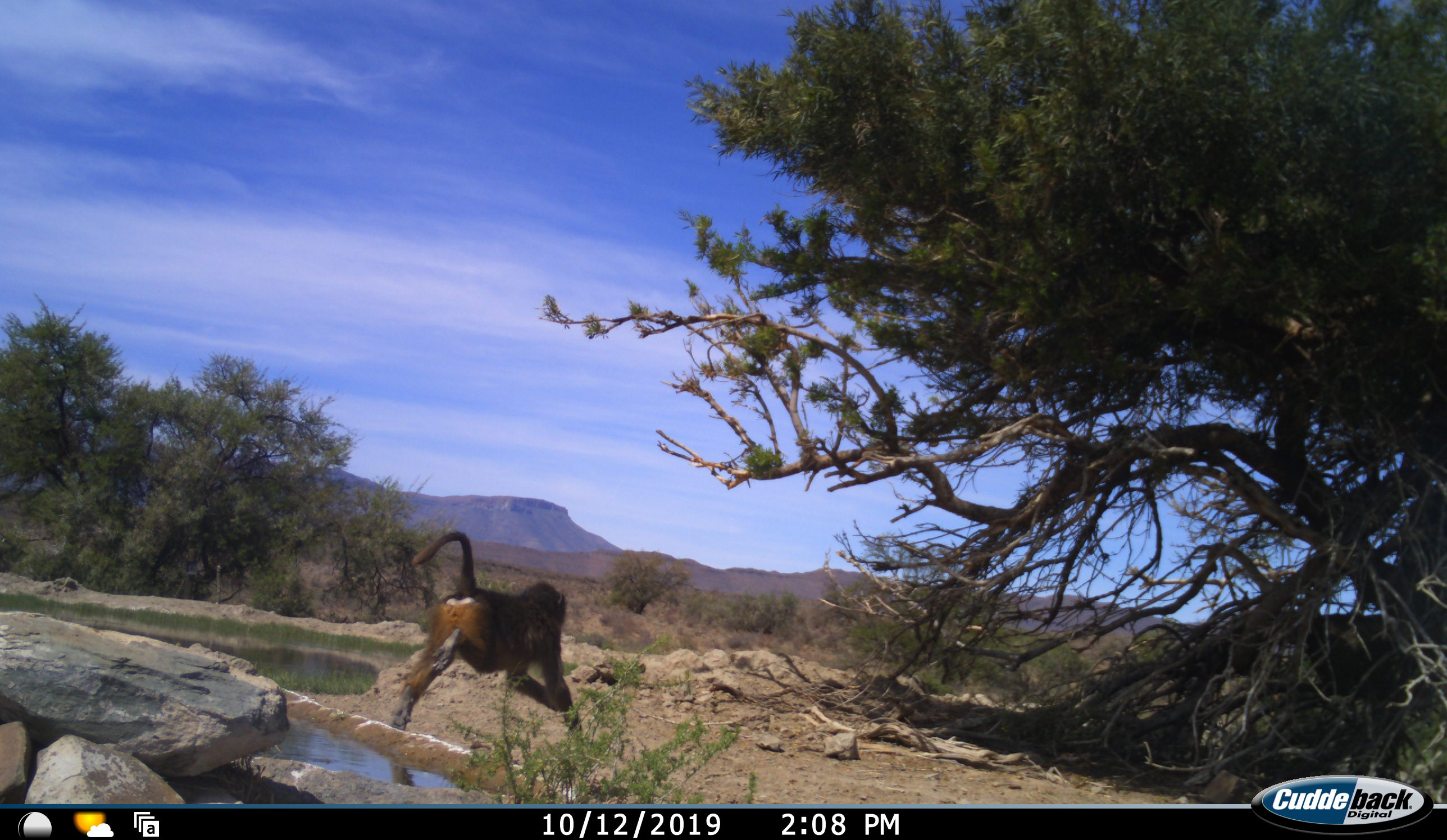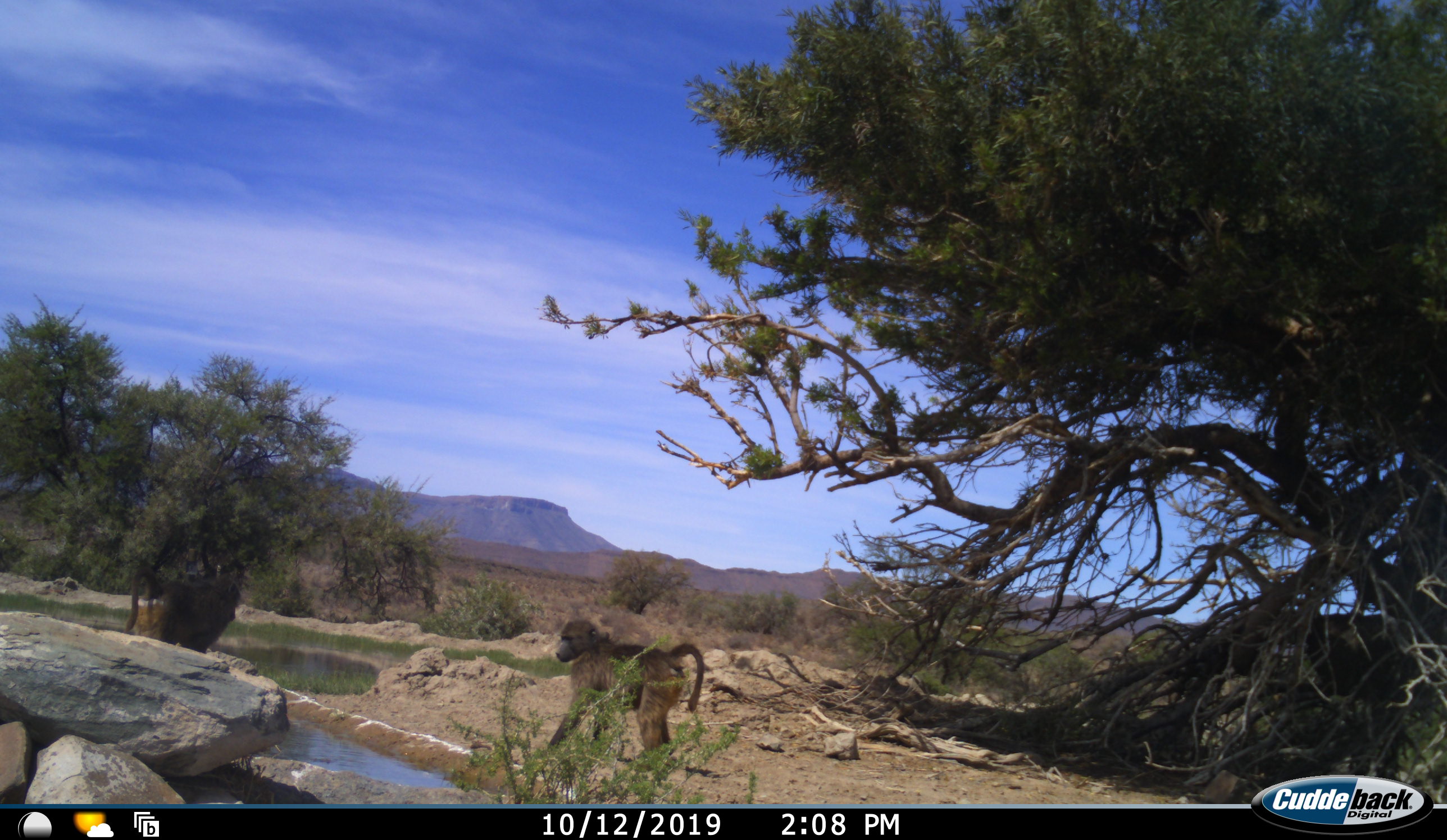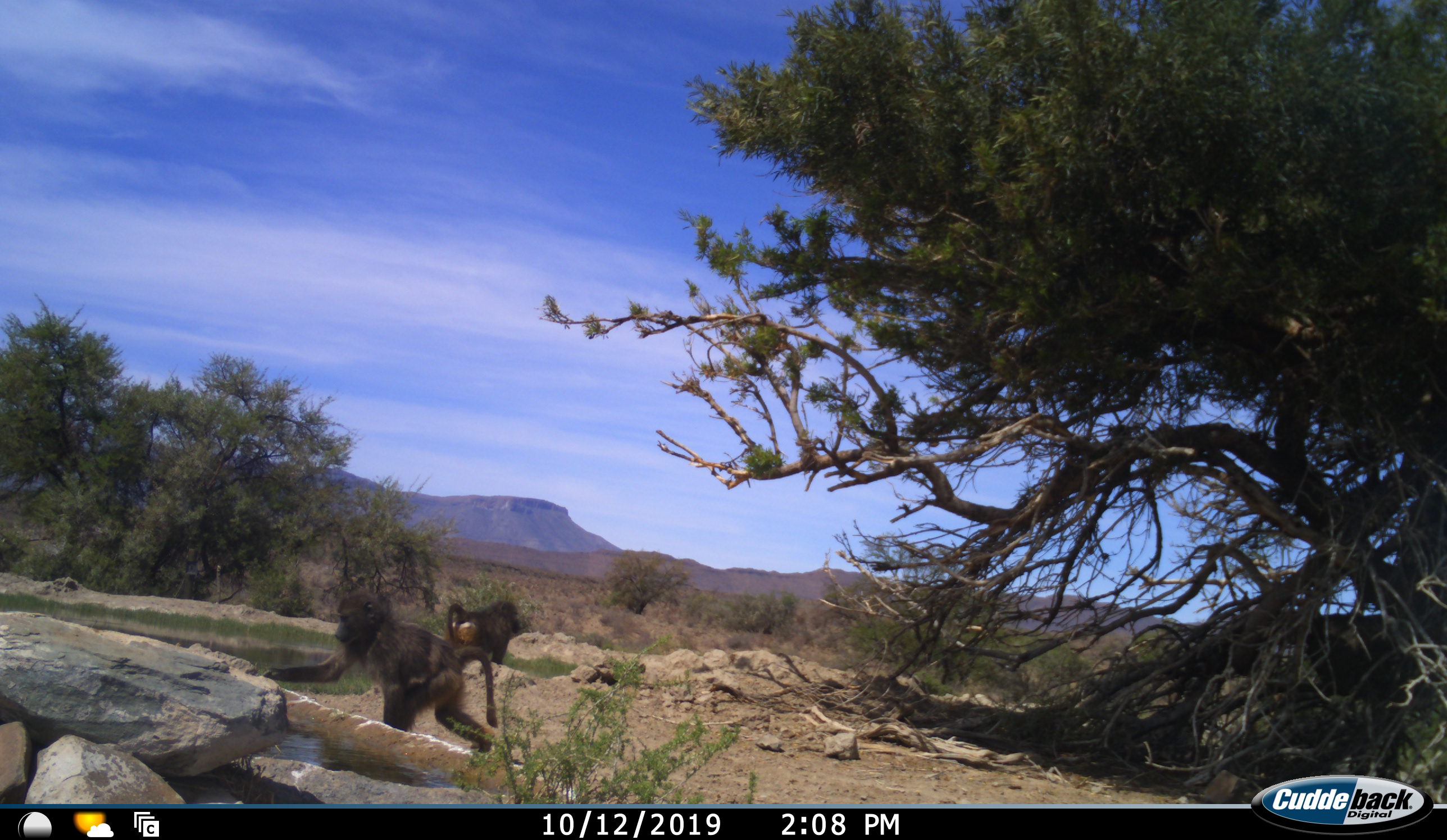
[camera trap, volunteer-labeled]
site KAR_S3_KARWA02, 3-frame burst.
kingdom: Animalia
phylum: Chordata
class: Mammalia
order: Primates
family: Cercopithecidae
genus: Papio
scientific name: Papio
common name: baboon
Baboon (Papio), count 2. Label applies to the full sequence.